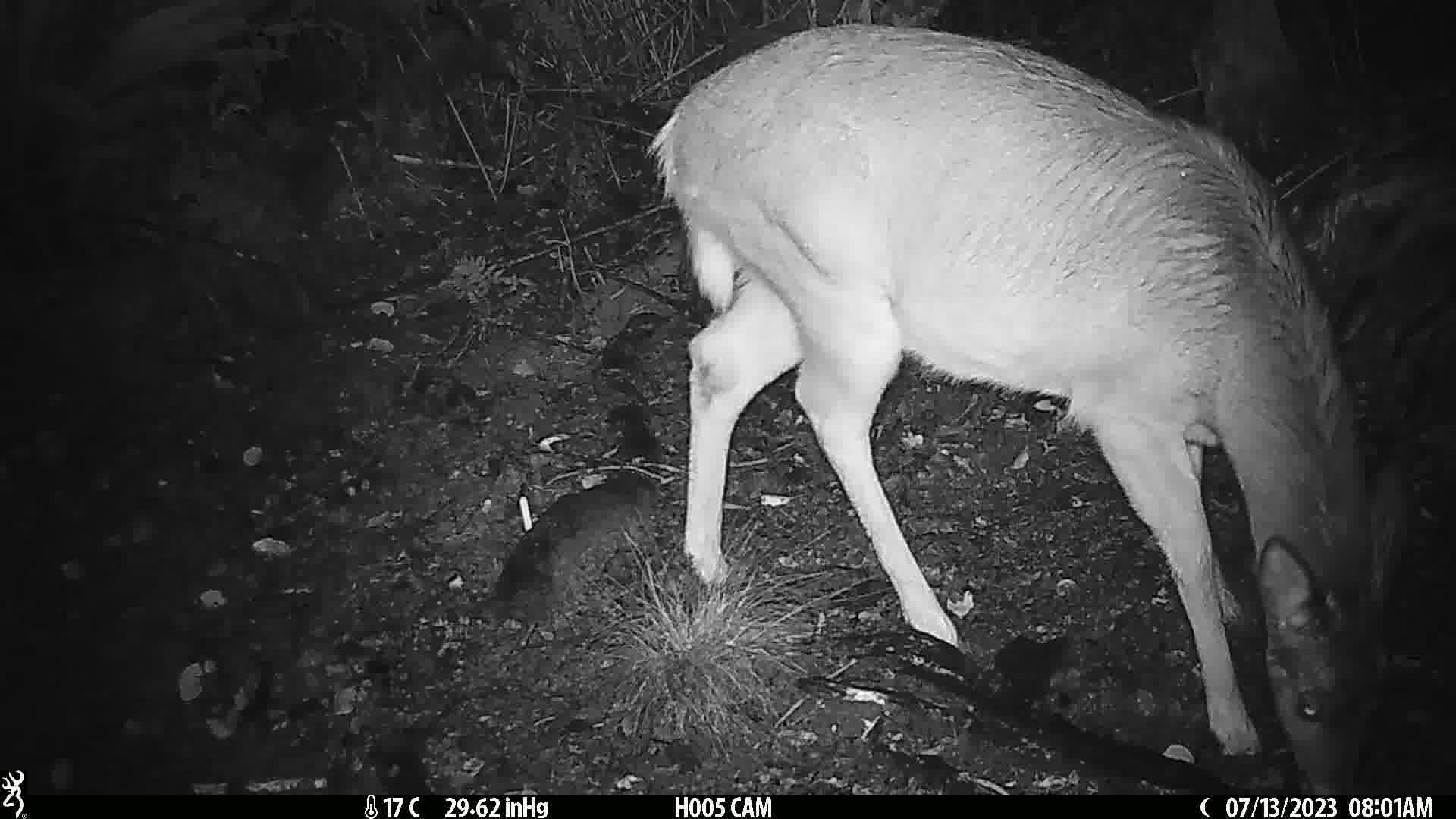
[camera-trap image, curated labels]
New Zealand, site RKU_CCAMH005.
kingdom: Animalia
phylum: Chordata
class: Mammalia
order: Artiodactyla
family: Cervidae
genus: Odocoileus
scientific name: Odocoileus virginianus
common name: white-tailed deer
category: white tailed deer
White tailed deer (white-tailed deer) (Odocoileus virginianus).